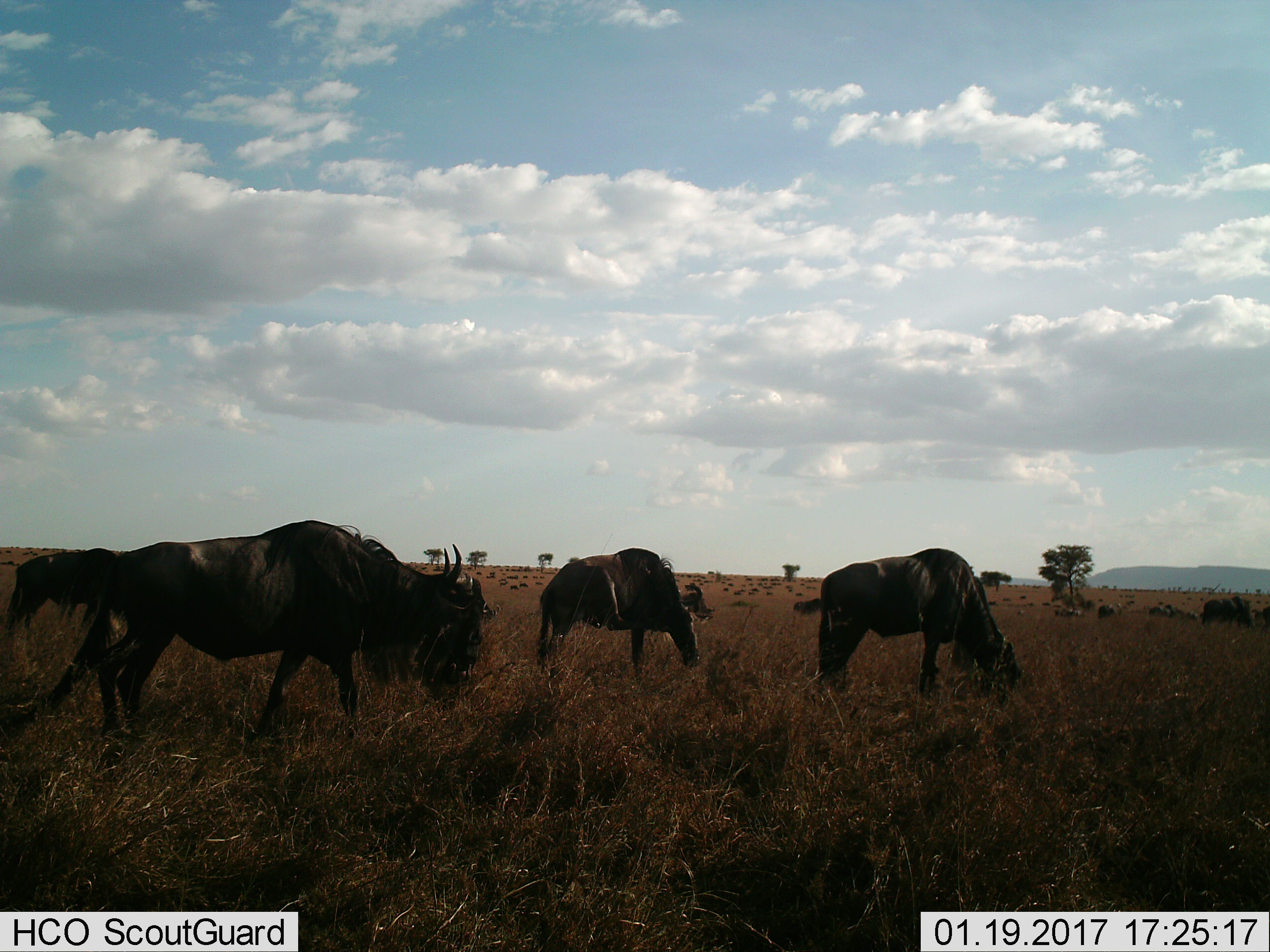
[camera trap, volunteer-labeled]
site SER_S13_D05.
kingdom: Animalia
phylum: Chordata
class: Mammalia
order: Artiodactyla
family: Bovidae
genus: Connochaetes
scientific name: Connochaetes taurinus taurinus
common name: blue wildebeest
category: wildebeestblue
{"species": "wildebeestblue (blue wildebeest) (Connochaetes taurinus taurinus)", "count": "11-50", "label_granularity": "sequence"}